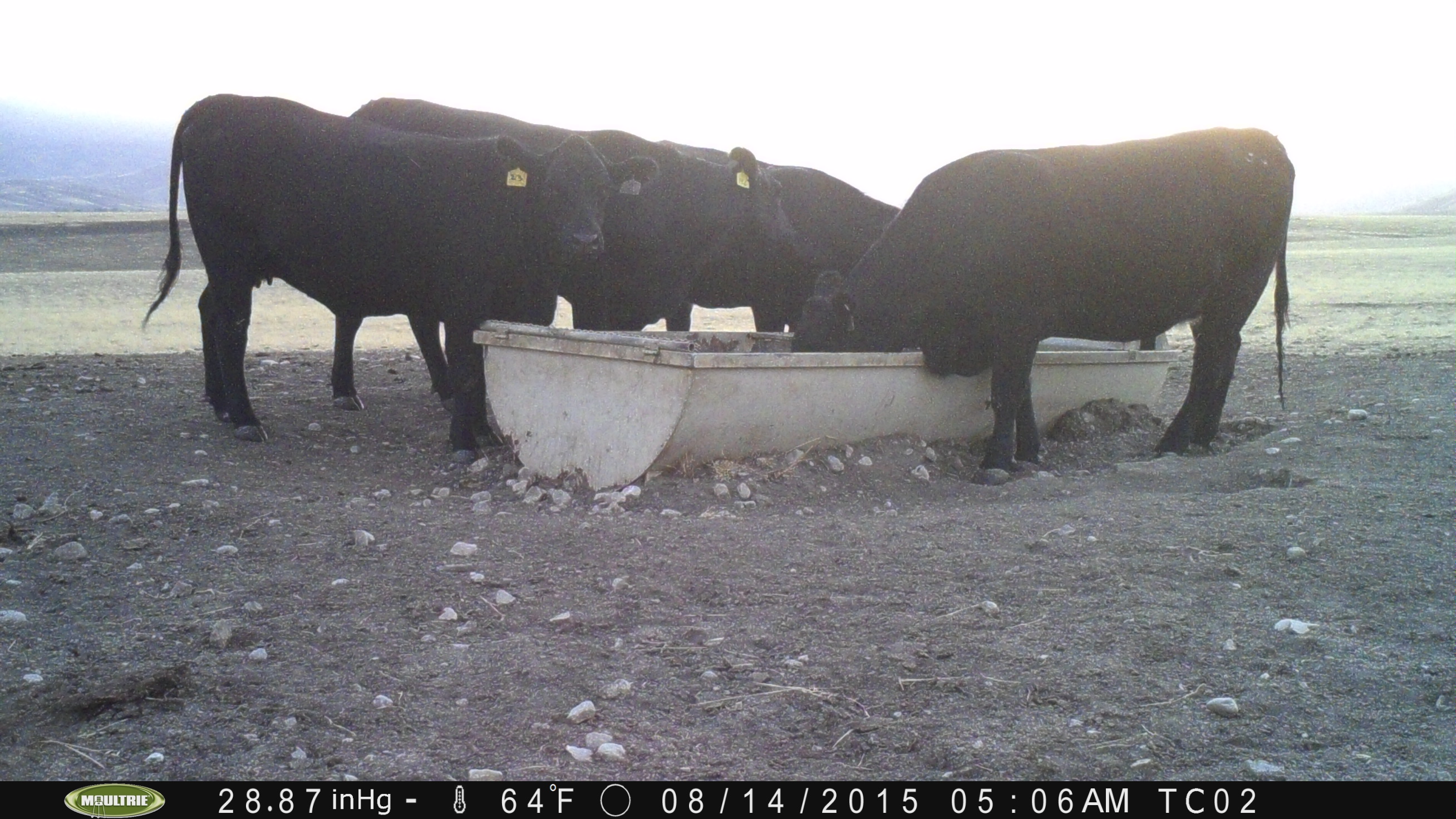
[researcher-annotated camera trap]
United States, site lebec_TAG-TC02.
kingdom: Animalia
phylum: Chordata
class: Mammalia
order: Artiodactyla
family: Bovidae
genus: Bos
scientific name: Bos taurus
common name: domestic cow